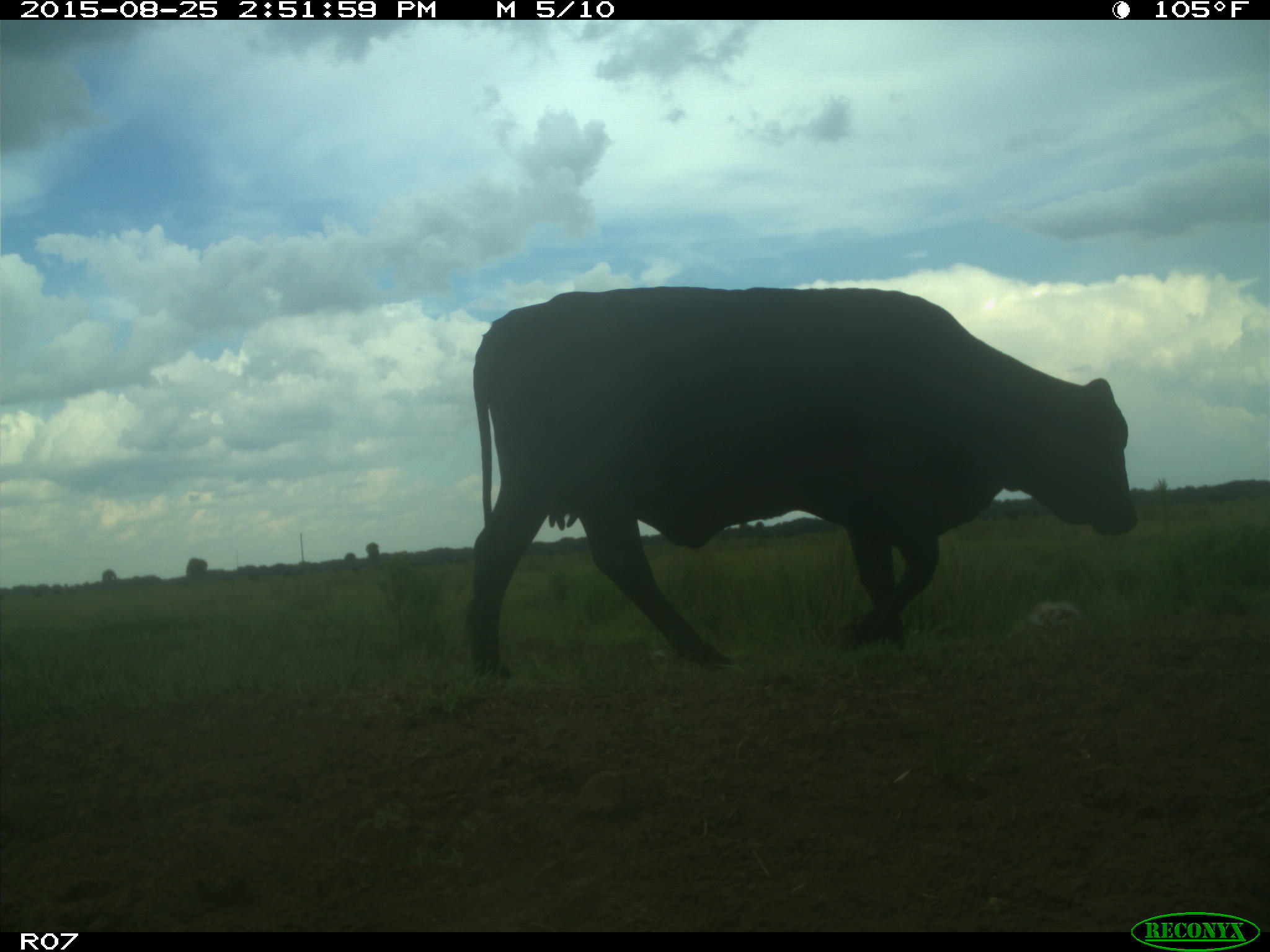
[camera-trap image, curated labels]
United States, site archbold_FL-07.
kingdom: Animalia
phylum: Chordata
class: Mammalia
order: Artiodactyla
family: Bovidae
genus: Bos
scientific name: Bos taurus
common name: domestic cow